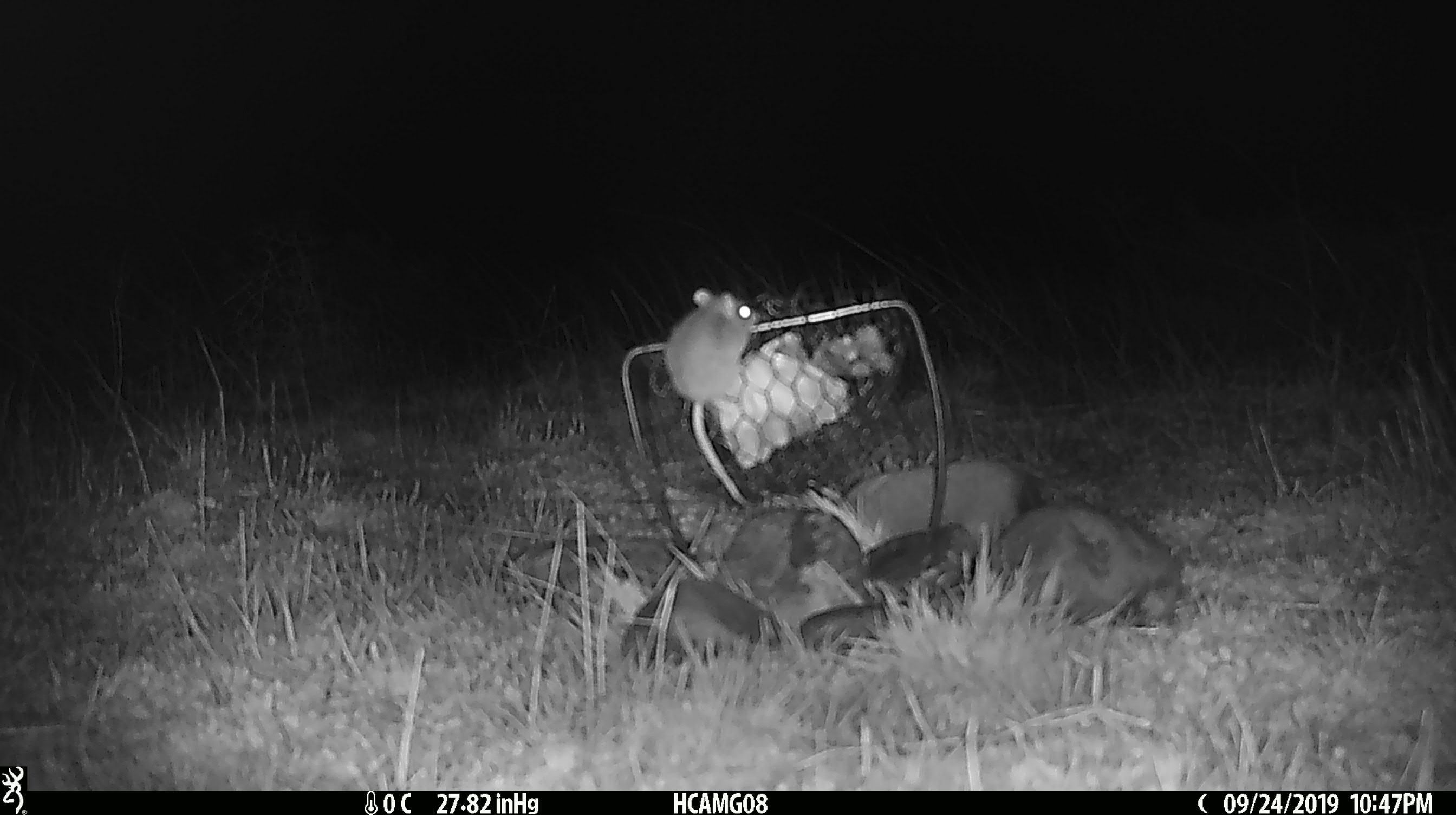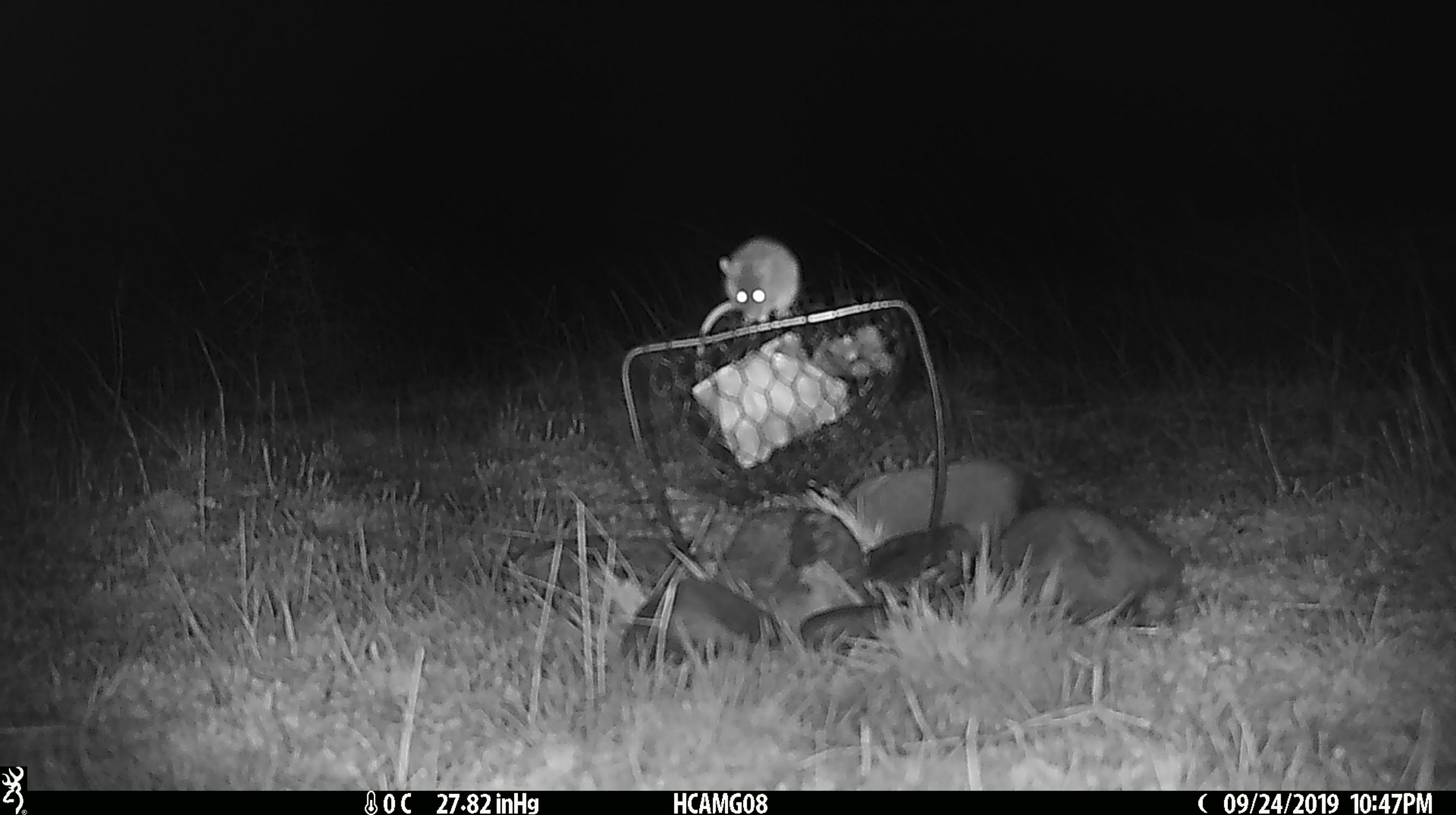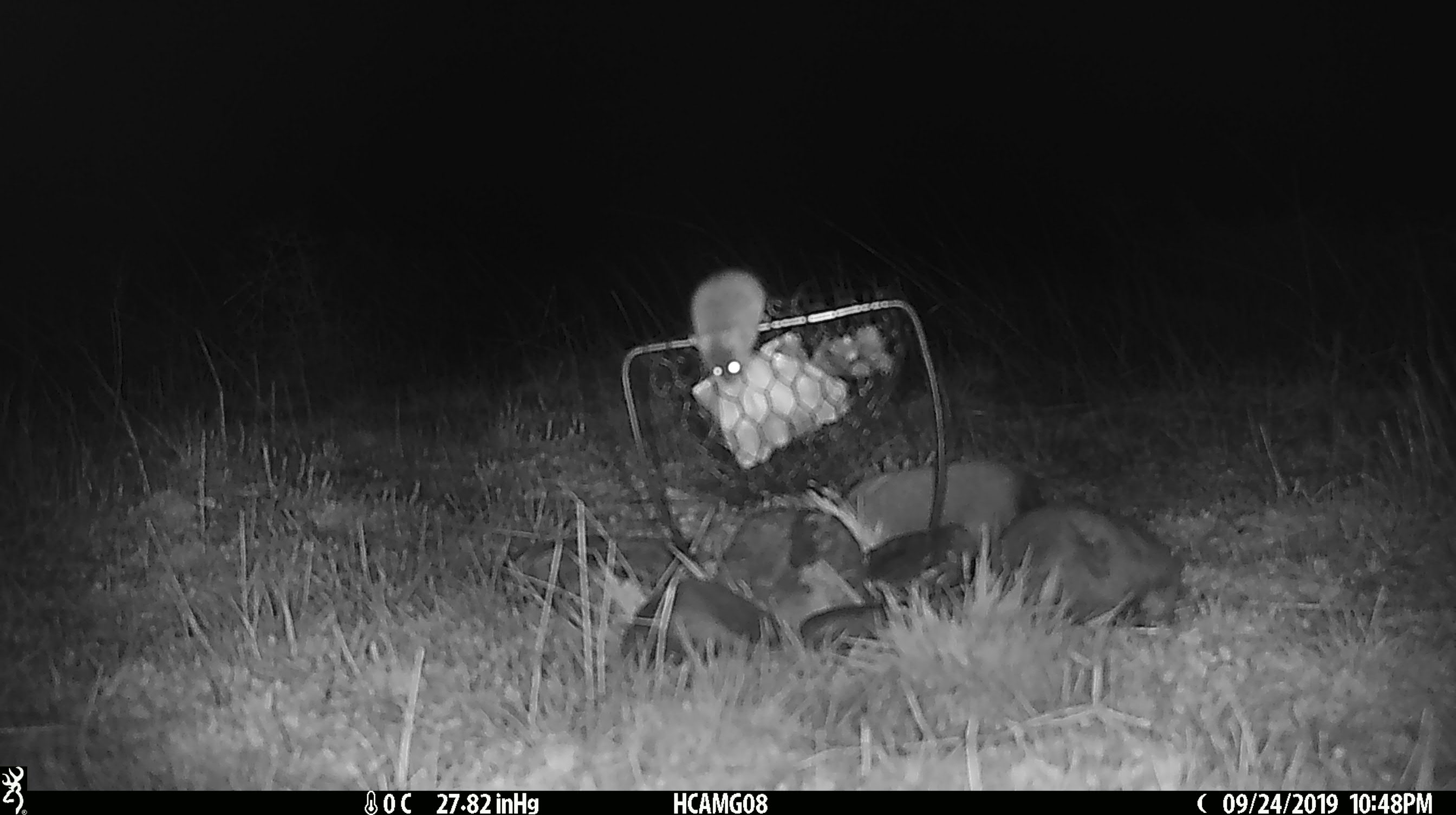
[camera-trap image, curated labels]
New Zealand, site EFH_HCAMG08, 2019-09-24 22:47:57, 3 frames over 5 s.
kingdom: Animalia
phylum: Chordata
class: Mammalia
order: Rodentia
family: Muridae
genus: Mus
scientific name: Mus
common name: mouse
Mouse (Mus).